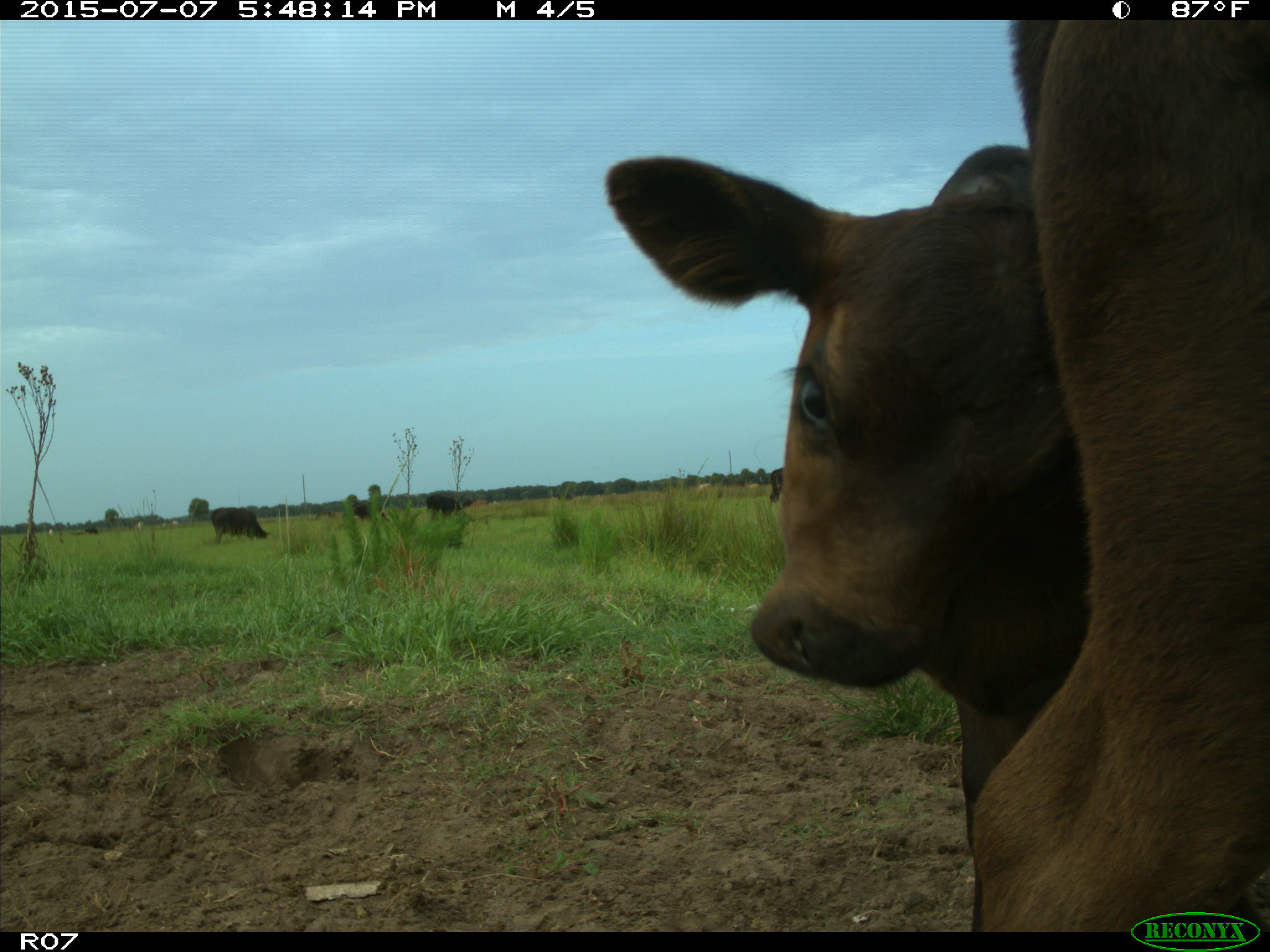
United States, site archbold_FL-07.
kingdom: Animalia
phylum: Chordata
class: Mammalia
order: Artiodactyla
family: Bovidae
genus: Bos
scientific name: Bos taurus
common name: domestic cow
Bos taurus (domestic cow).